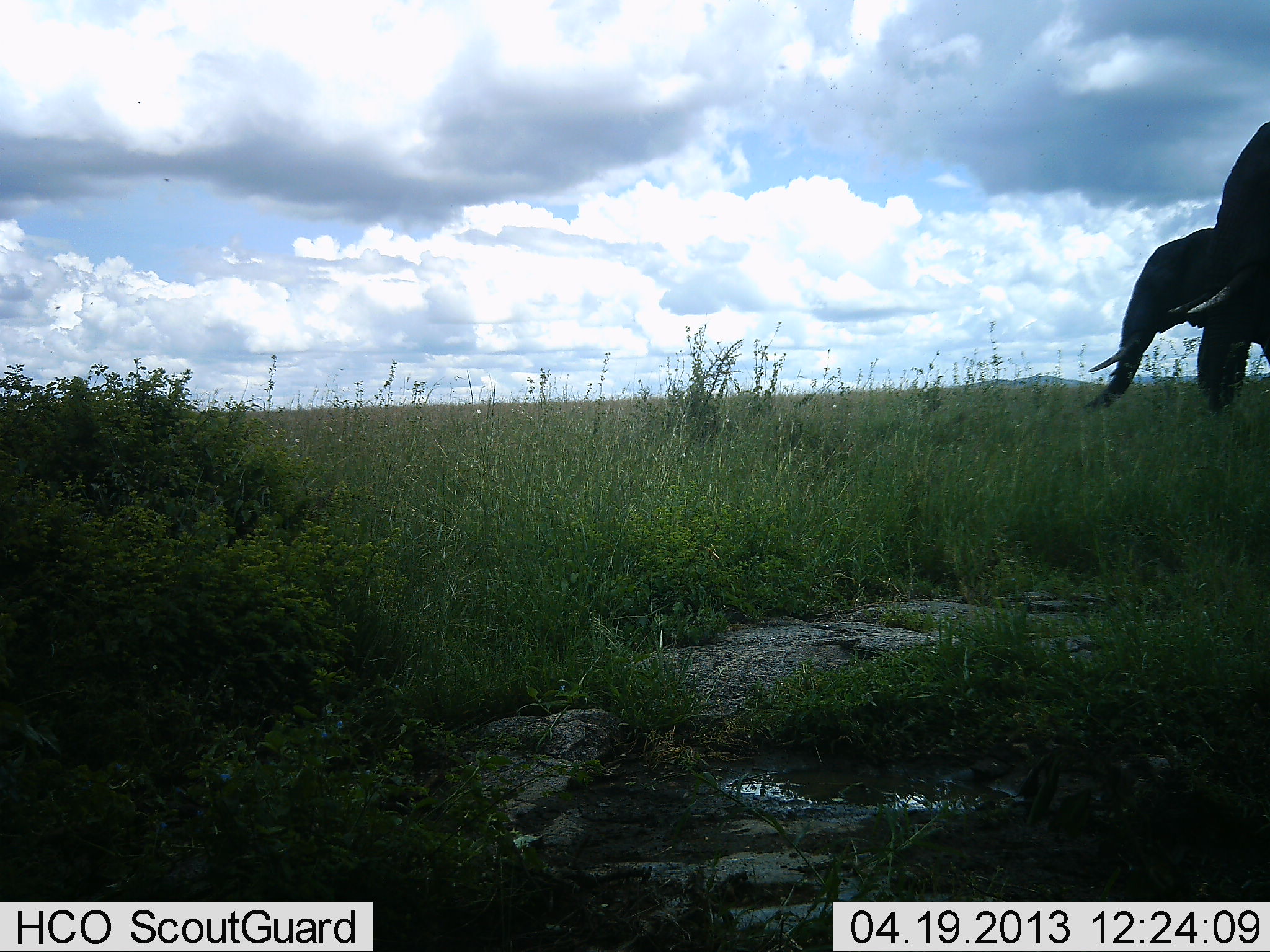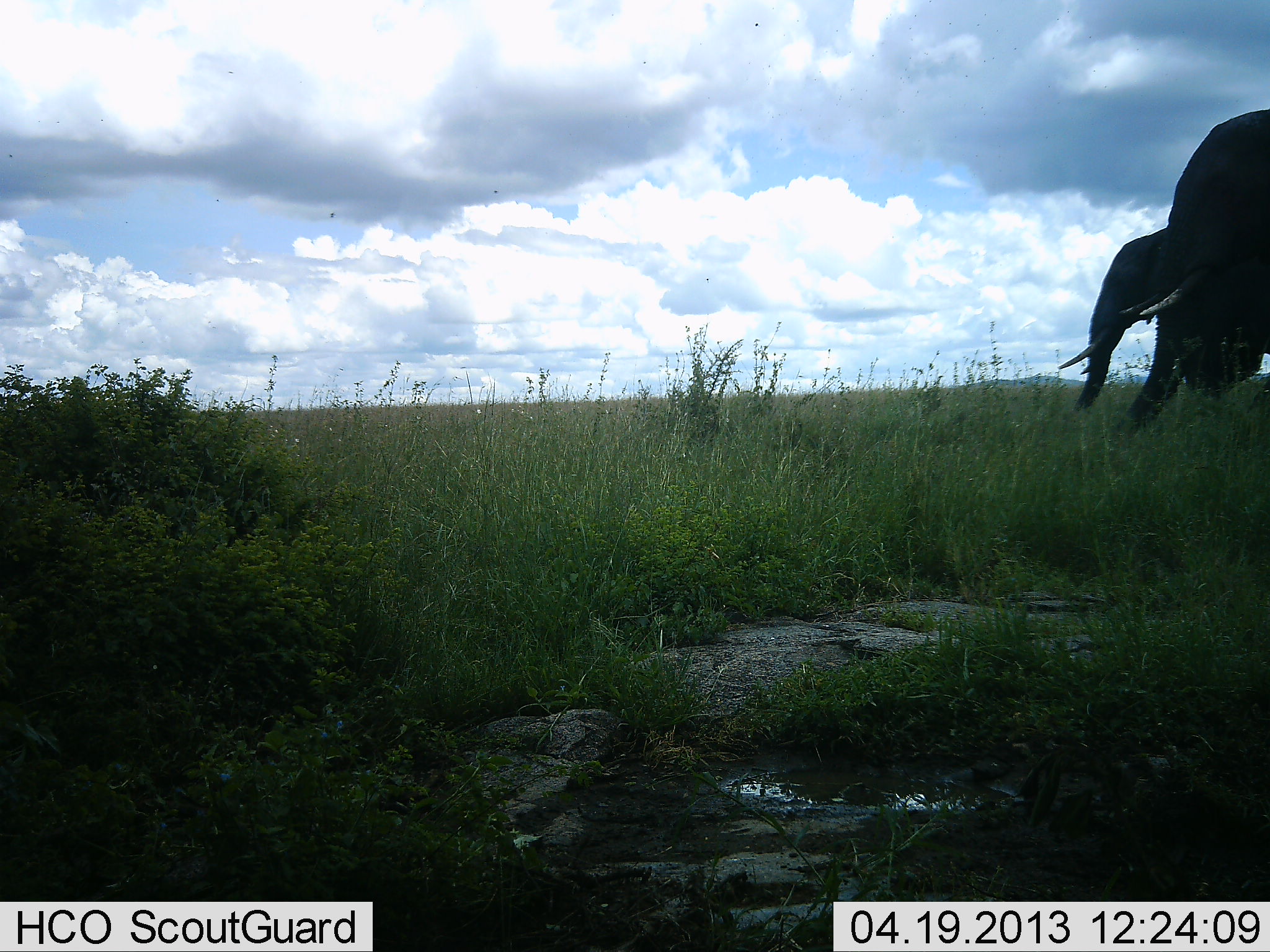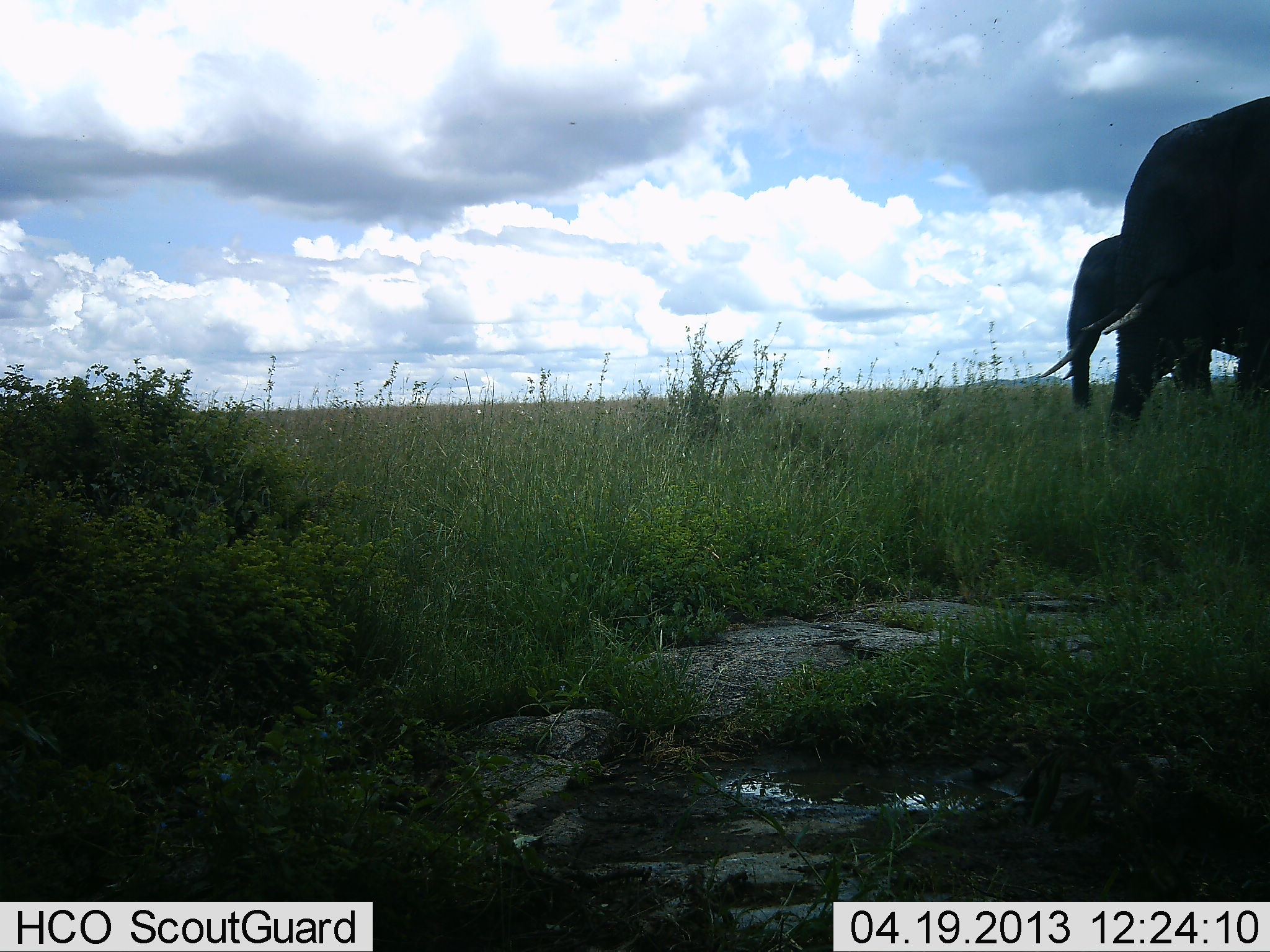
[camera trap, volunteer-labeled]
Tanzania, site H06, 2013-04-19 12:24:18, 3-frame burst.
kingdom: Animalia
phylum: Chordata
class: Mammalia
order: Proboscidea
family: Elephantidae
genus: Loxodonta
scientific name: Loxodonta africana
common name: african bush elephant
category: elephant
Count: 2.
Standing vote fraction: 0%.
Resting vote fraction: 0%.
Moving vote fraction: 100%.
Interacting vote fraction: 0%.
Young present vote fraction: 0%.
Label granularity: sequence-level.